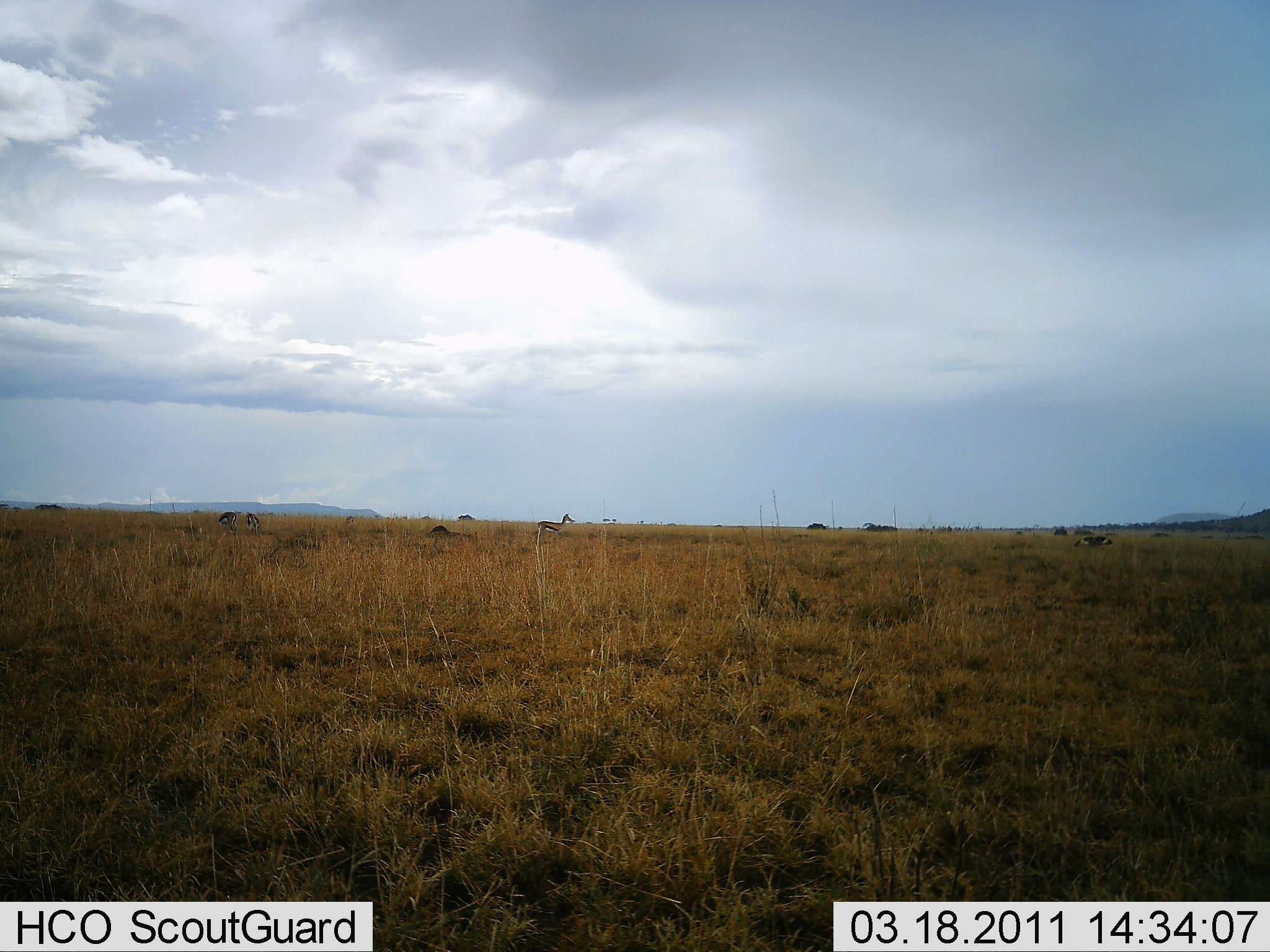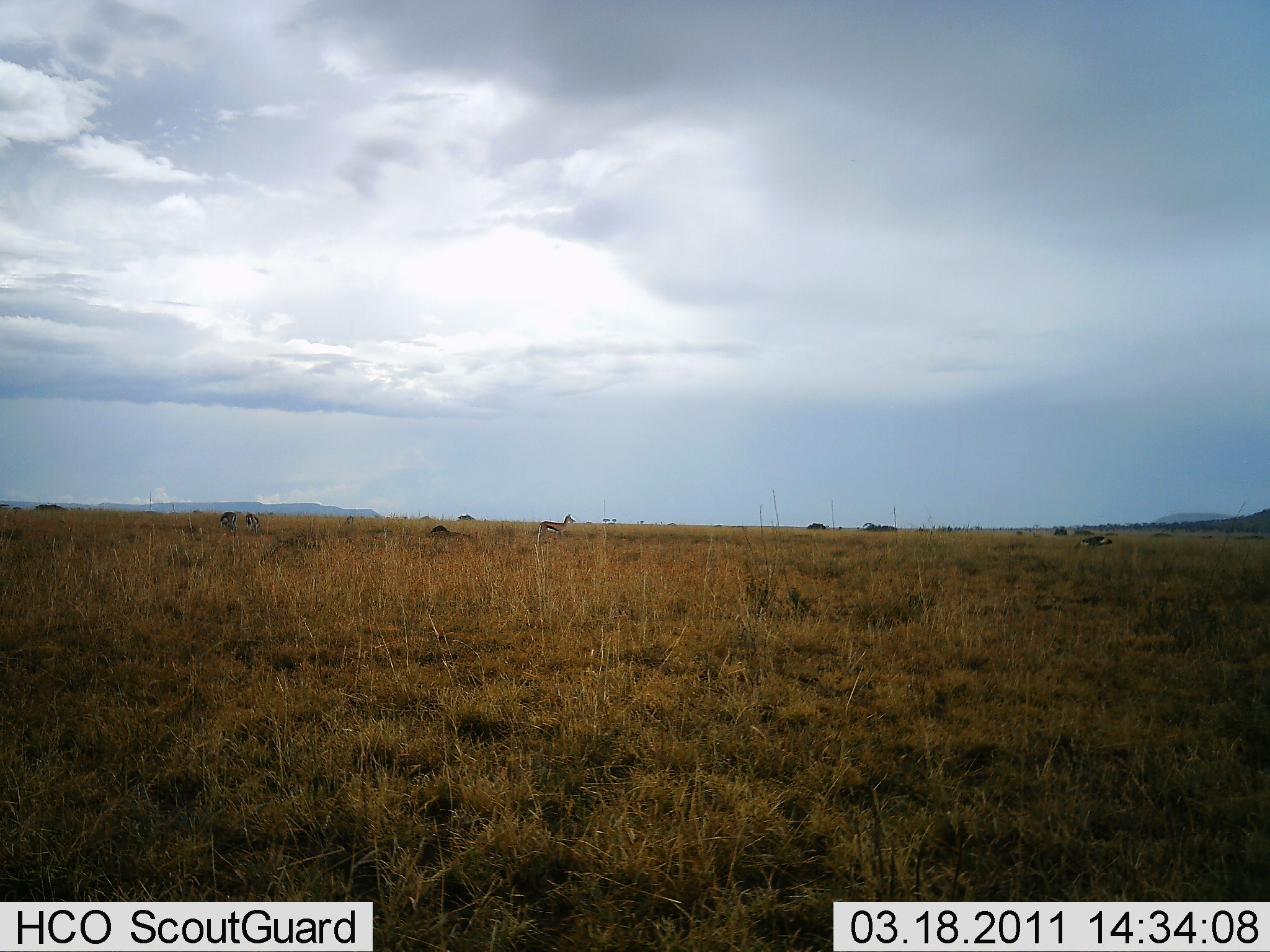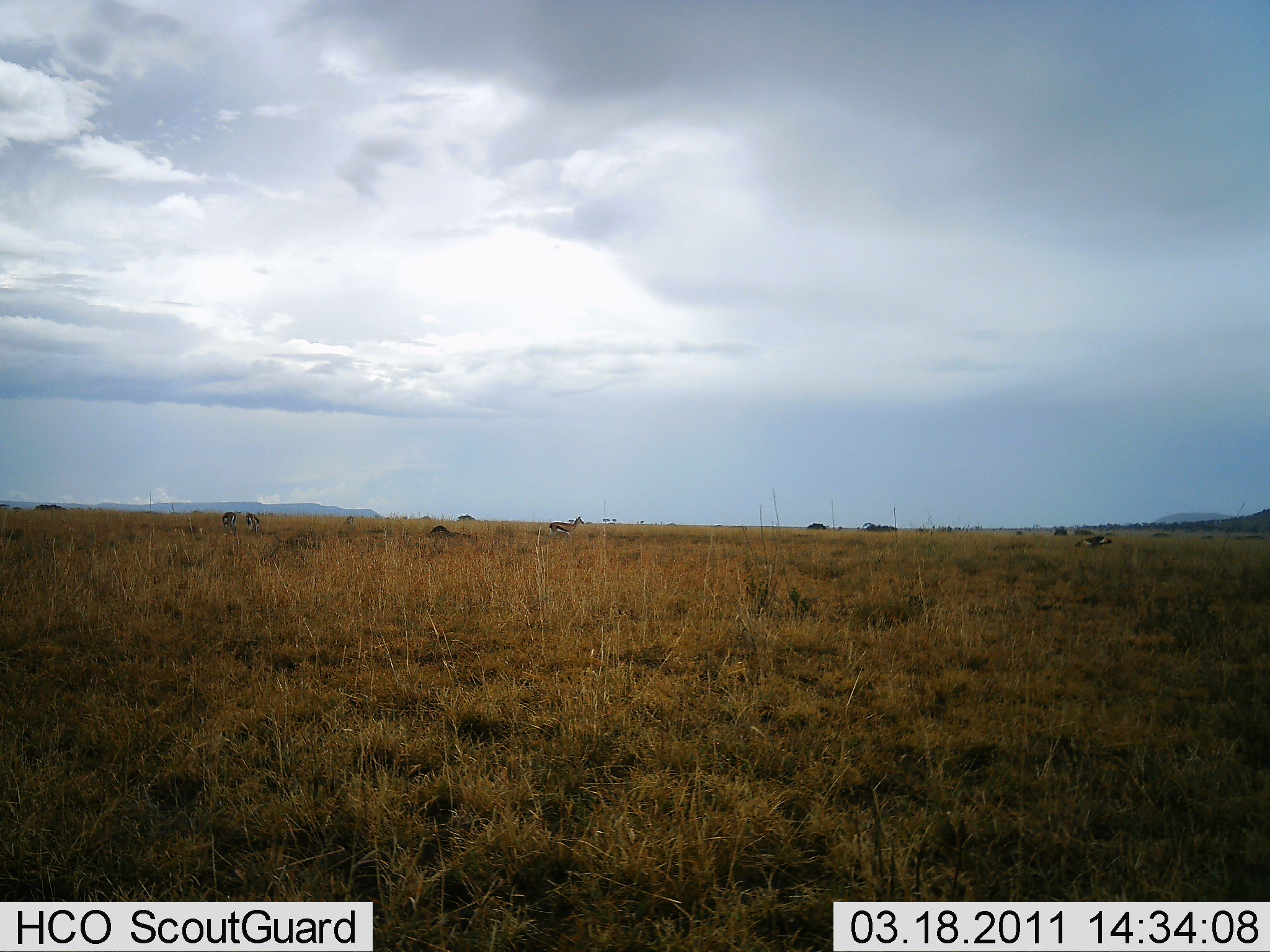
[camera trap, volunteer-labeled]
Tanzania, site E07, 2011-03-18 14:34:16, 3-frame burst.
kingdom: Animalia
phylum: Chordata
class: Mammalia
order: Artiodactyla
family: Bovidae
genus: Eudorcas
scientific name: Eudorcas thomsonii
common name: thomson's gazelle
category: gazellethomsons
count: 4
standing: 50%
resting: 12%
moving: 75%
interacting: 0%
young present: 0%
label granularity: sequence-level